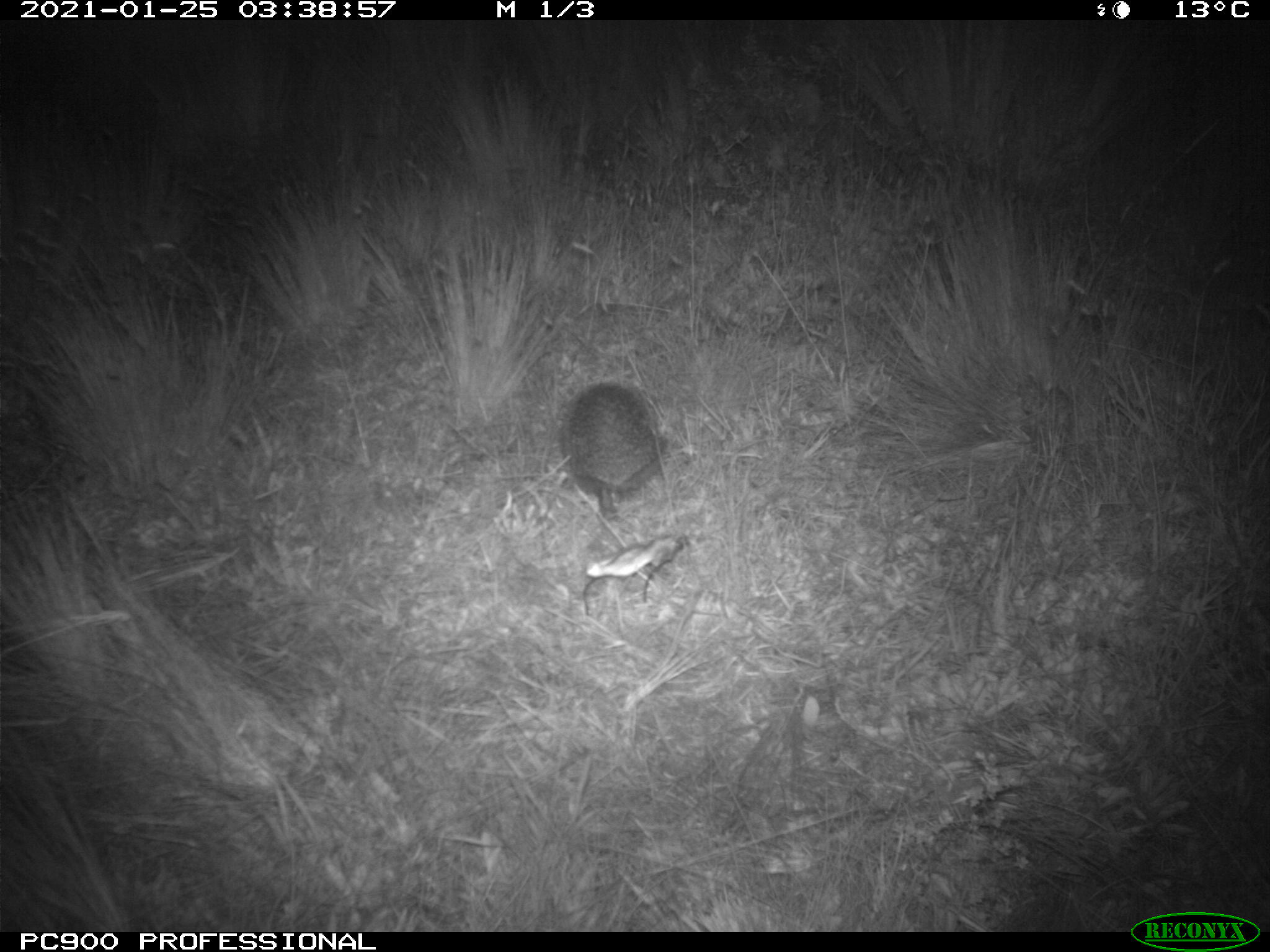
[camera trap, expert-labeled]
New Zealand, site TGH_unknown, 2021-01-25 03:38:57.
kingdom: Animalia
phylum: Chordata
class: Mammalia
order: Eulipotyphla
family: Erinaceidae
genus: Erinaceus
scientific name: Erinaceus europaeus europaeus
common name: european hedgehog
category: hedgehog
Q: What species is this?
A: Hedgehog (european hedgehog) (Erinaceus europaeus europaeus).